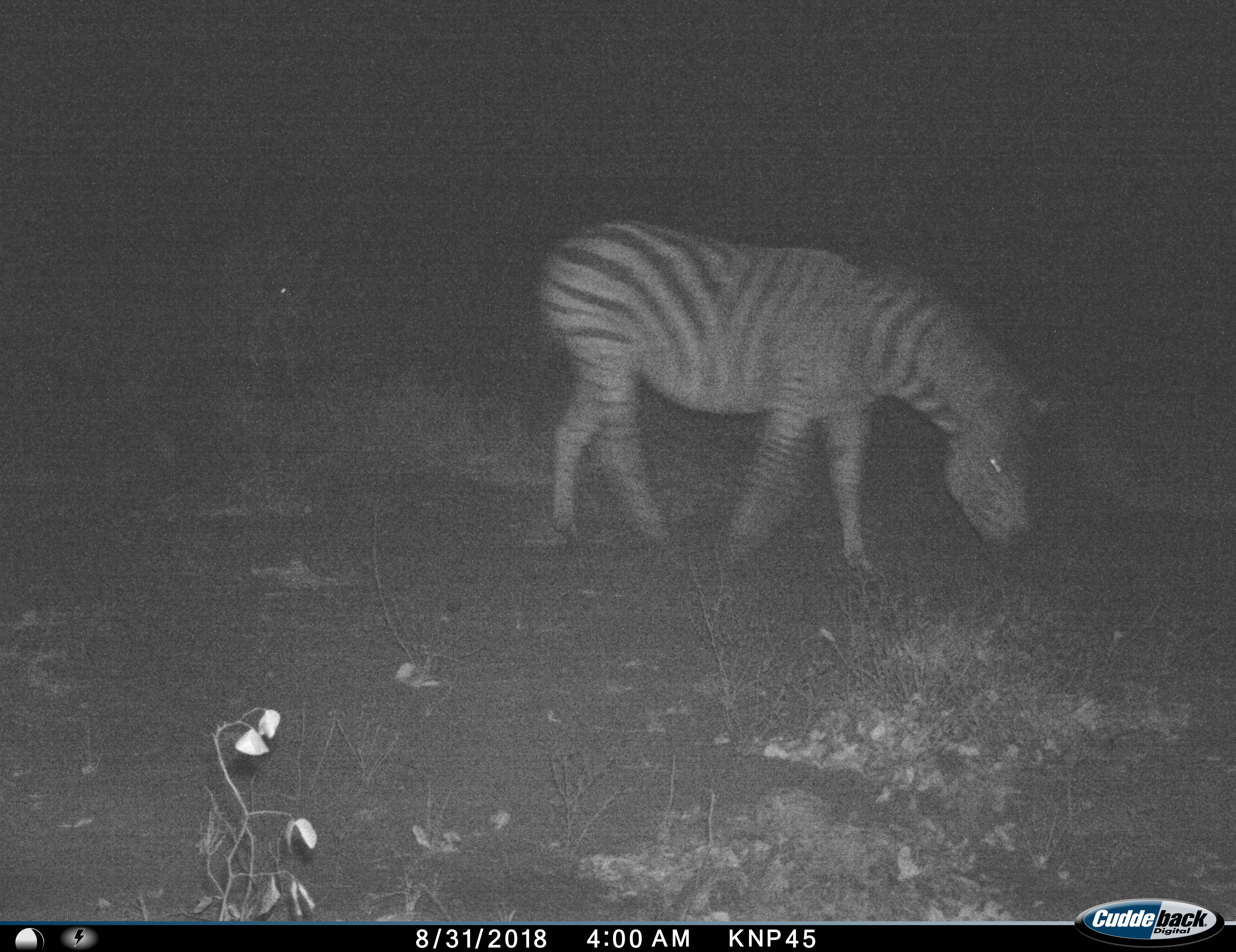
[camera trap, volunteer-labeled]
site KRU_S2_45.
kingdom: Animalia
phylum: Chordata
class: Mammalia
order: Perissodactyla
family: Equidae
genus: Equus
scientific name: Equus quagga burchellii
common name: burchell's zebra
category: zebraburchells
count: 1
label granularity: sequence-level